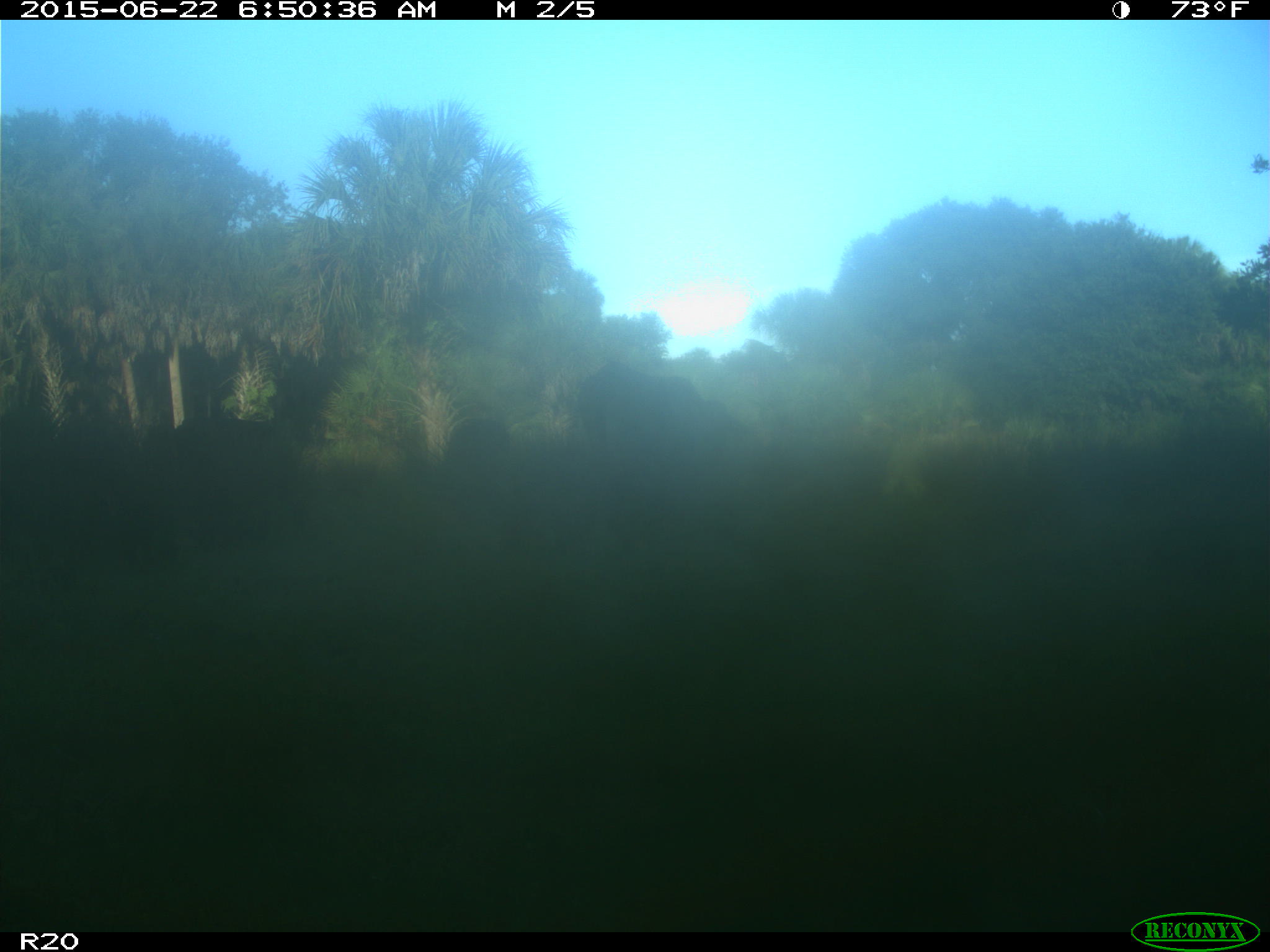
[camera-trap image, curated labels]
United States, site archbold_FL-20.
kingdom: Animalia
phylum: Chordata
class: Mammalia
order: Artiodactyla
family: Bovidae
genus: Bos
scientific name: Bos taurus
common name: domestic cow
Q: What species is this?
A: Bos taurus (domestic cow).